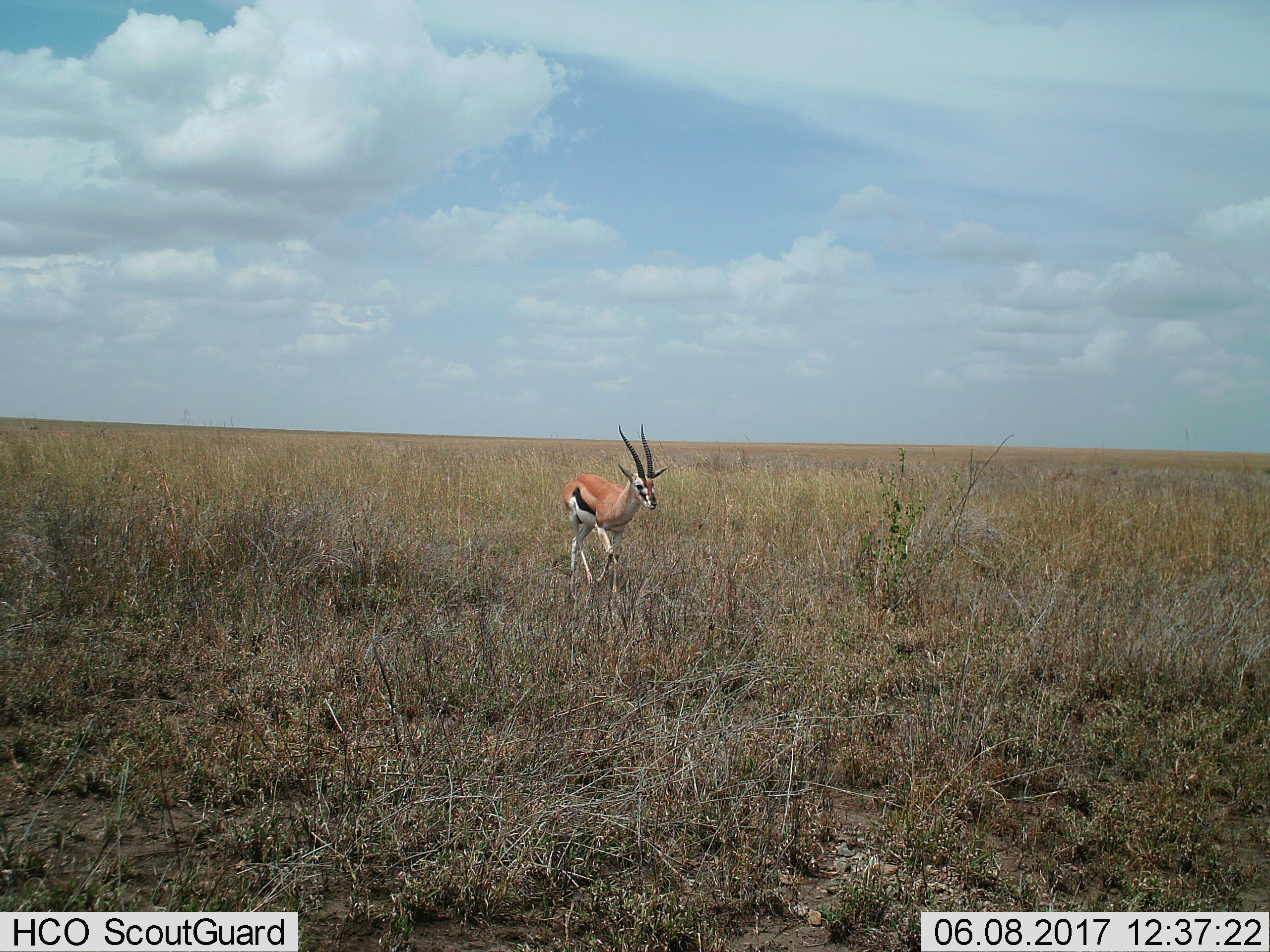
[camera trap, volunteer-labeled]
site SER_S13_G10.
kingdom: Animalia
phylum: Chordata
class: Mammalia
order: Artiodactyla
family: Bovidae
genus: Eudorcas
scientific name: Eudorcas thomsonii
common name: thomson's gazelle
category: gazellethomsons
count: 1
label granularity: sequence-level